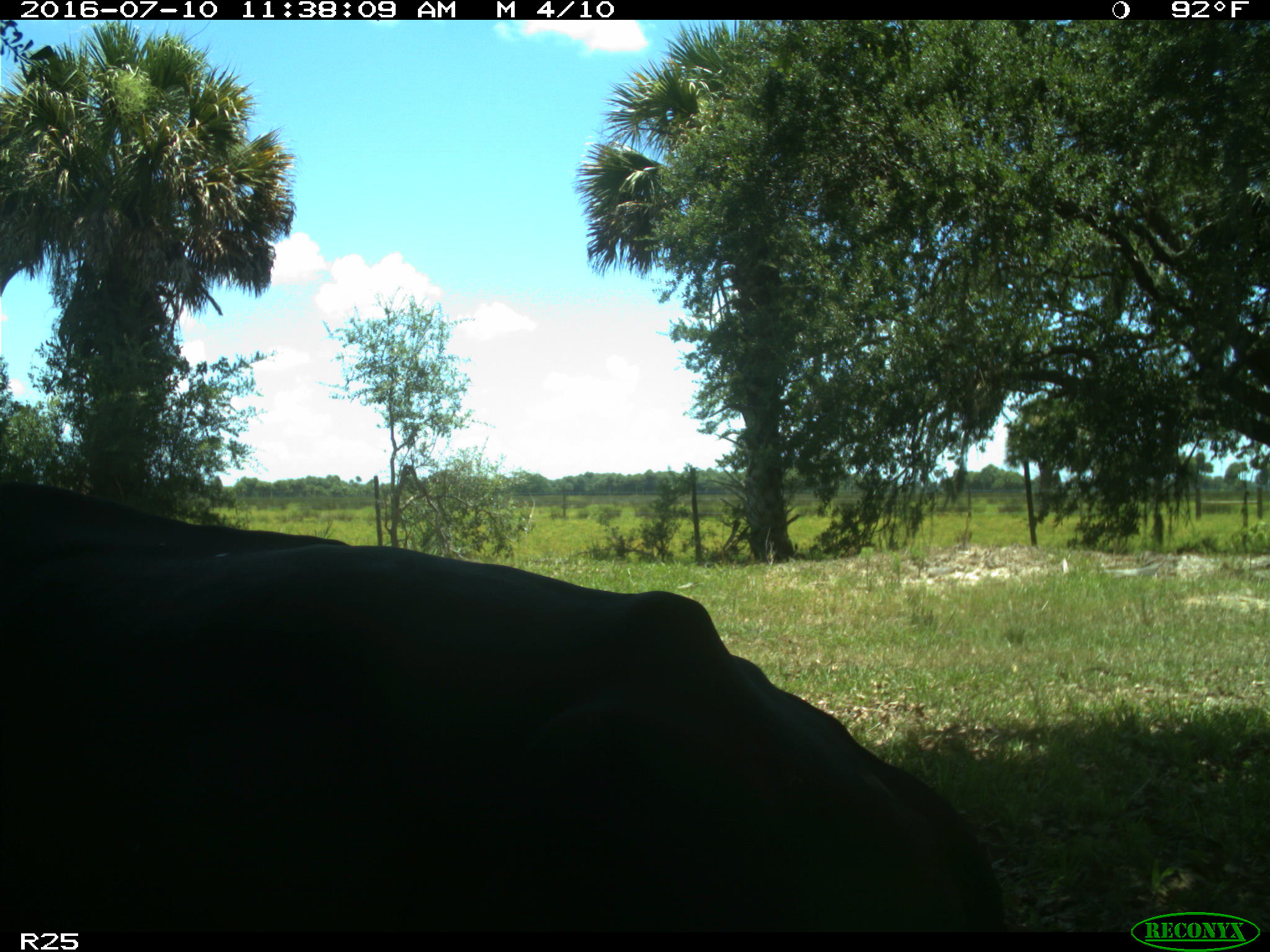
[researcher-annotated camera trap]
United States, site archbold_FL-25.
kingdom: Animalia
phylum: Chordata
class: Mammalia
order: Artiodactyla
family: Bovidae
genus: Bos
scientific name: Bos taurus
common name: domestic cow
Bos taurus (domestic cow).